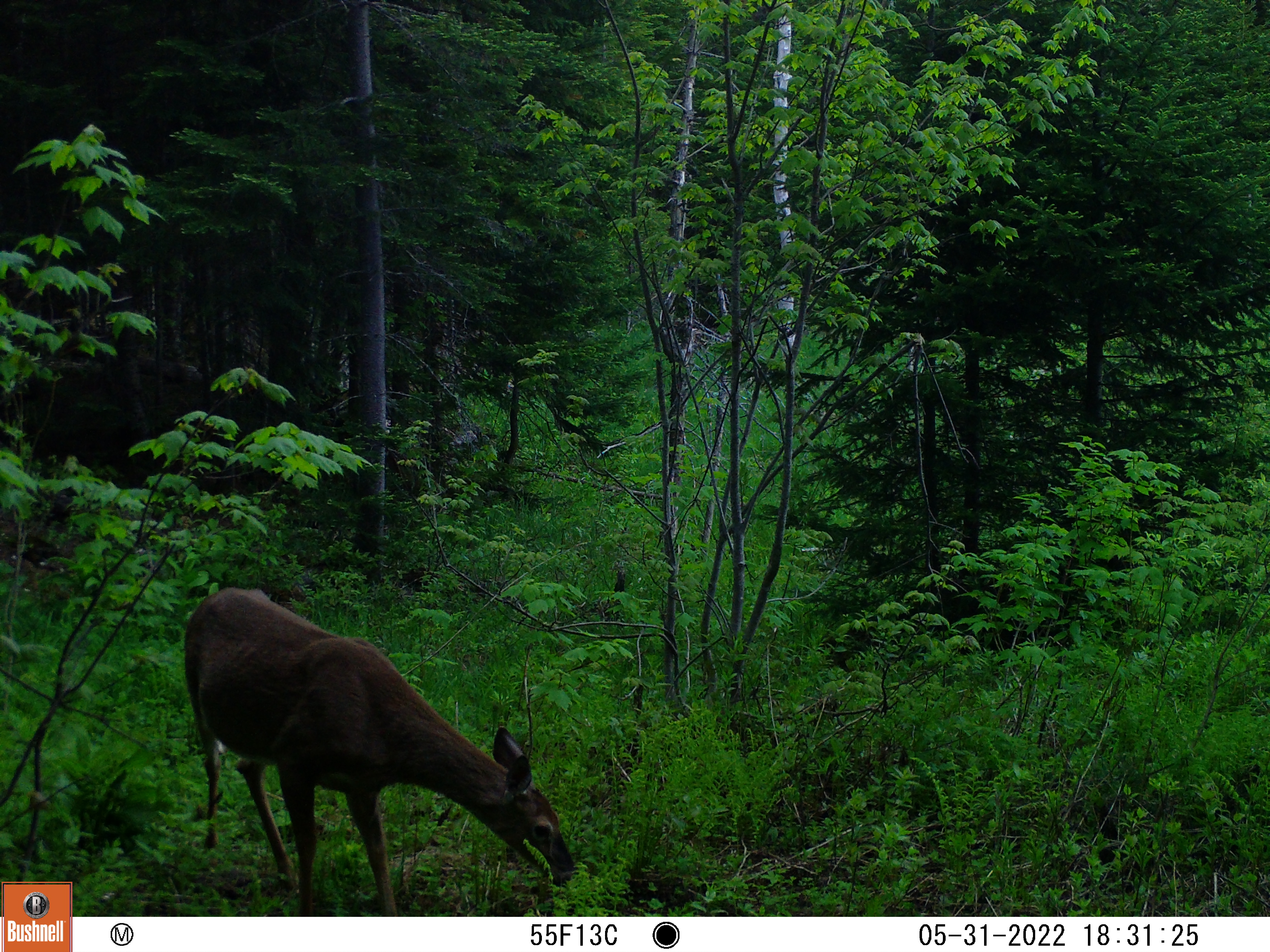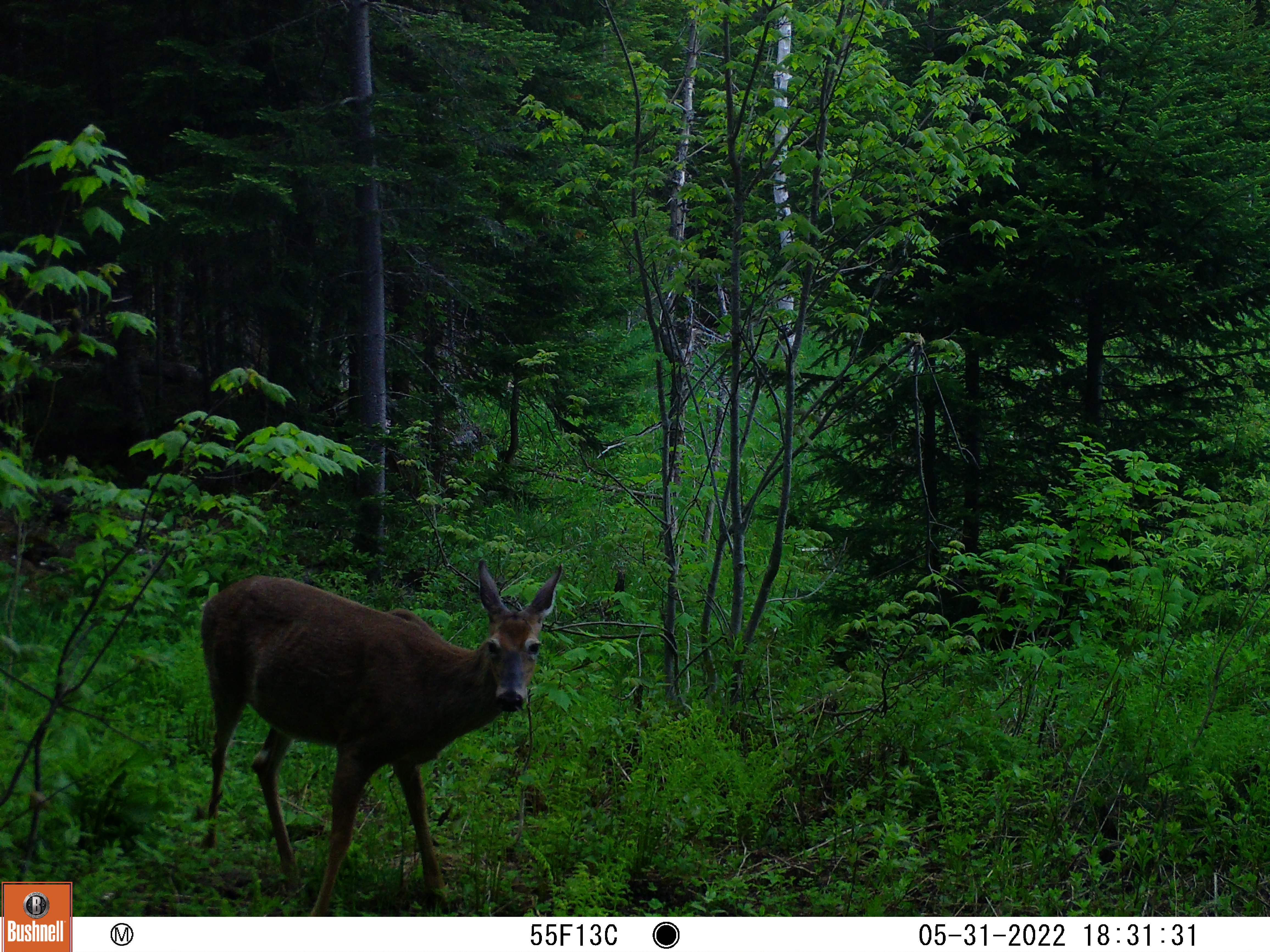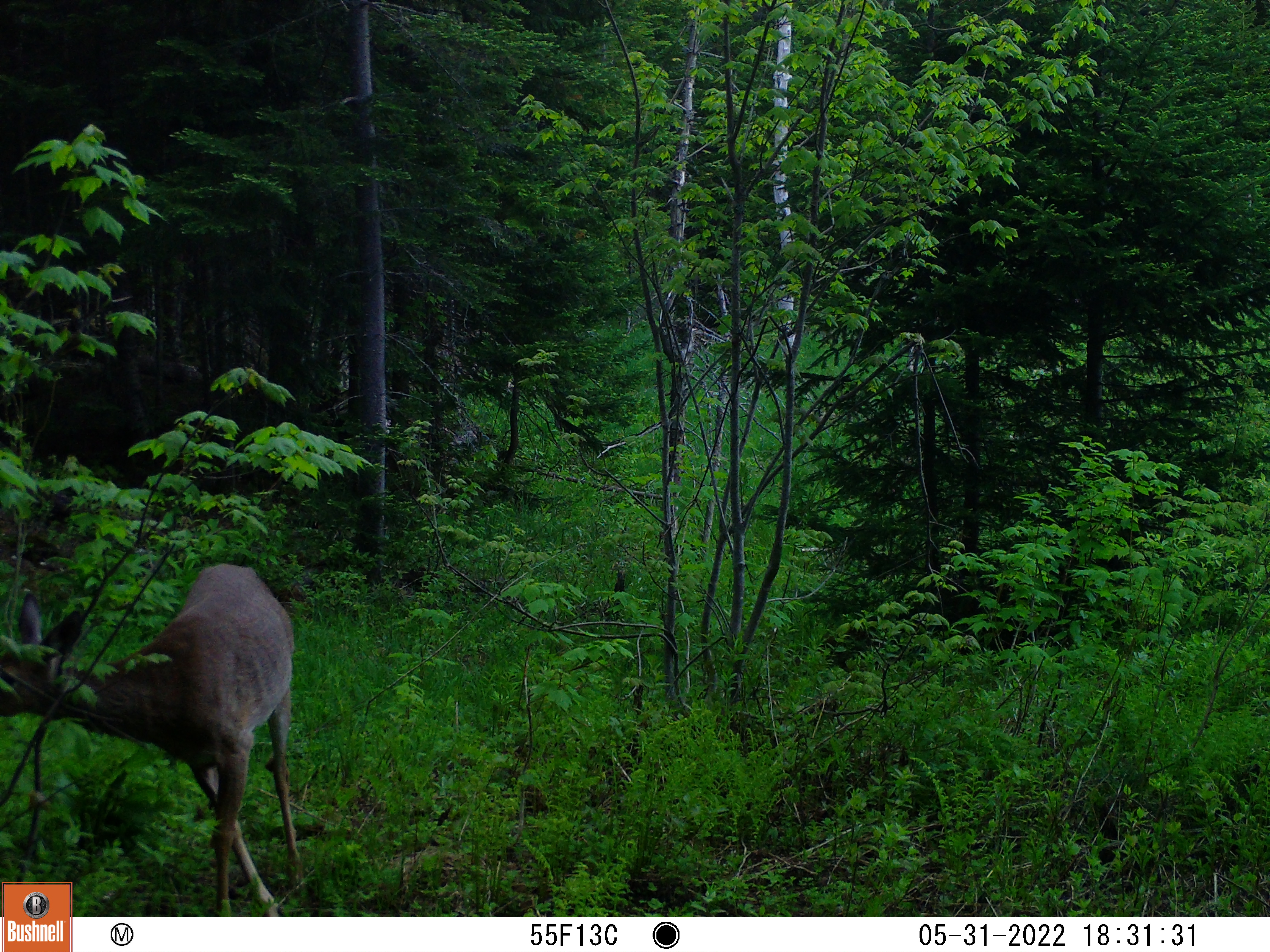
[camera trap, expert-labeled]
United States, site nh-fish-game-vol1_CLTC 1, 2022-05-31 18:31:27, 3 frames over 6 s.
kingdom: Animalia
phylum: Chordata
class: Mammalia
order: Artiodactyla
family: Cervidae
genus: Odocoileus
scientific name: Odocoileus virginianus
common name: white-tailed deer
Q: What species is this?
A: White-tailed deer (Odocoileus virginianus).